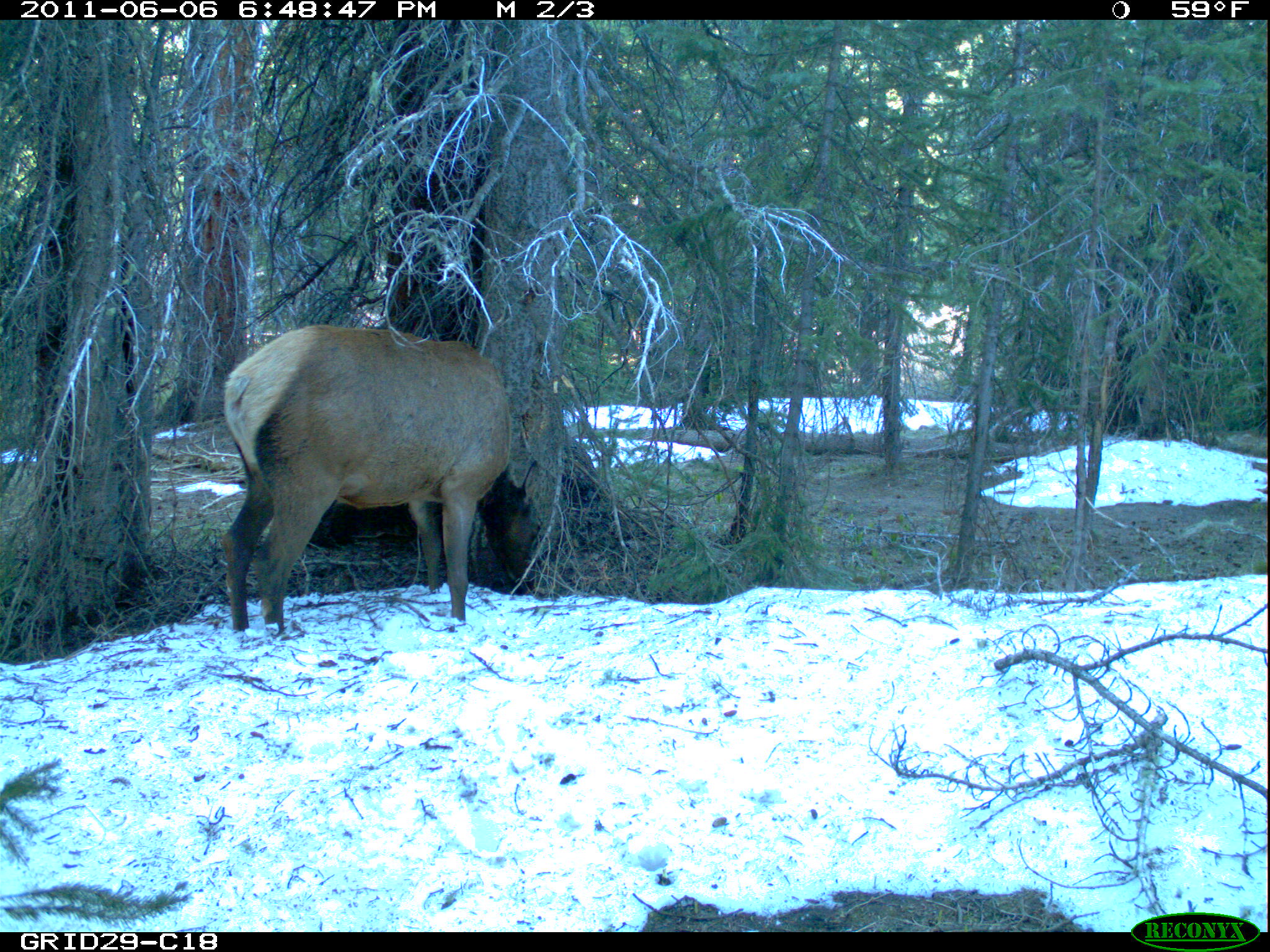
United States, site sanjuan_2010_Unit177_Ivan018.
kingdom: Animalia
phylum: Chordata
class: Mammalia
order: Artiodactyla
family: Cervidae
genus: Cervus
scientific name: Cervus elaphus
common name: red deer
Cervus elaphus (red deer).